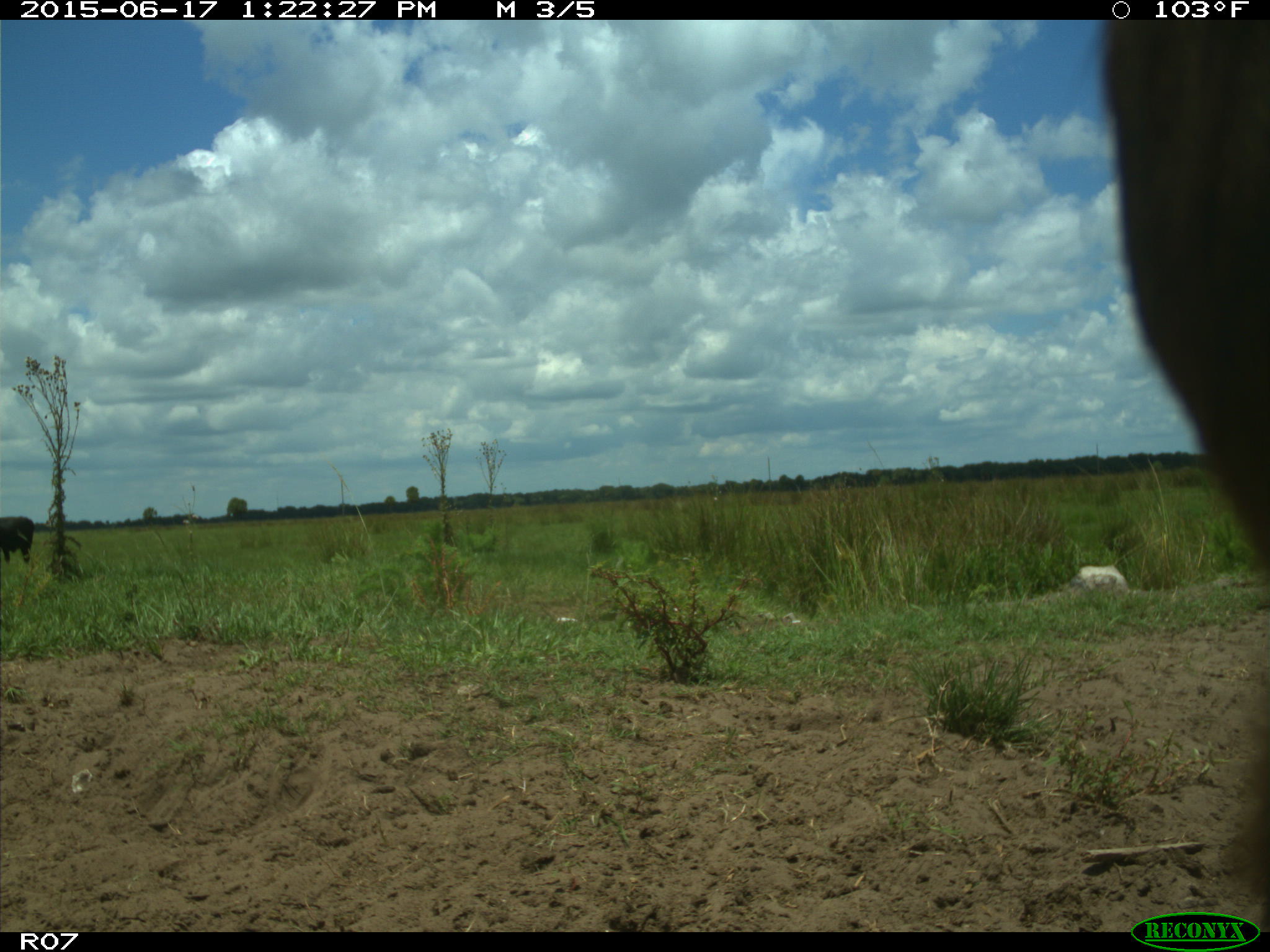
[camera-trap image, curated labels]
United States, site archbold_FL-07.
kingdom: Animalia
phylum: Chordata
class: Mammalia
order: Artiodactyla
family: Bovidae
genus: Bos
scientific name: Bos taurus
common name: domestic cow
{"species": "Bos taurus (domestic cow)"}